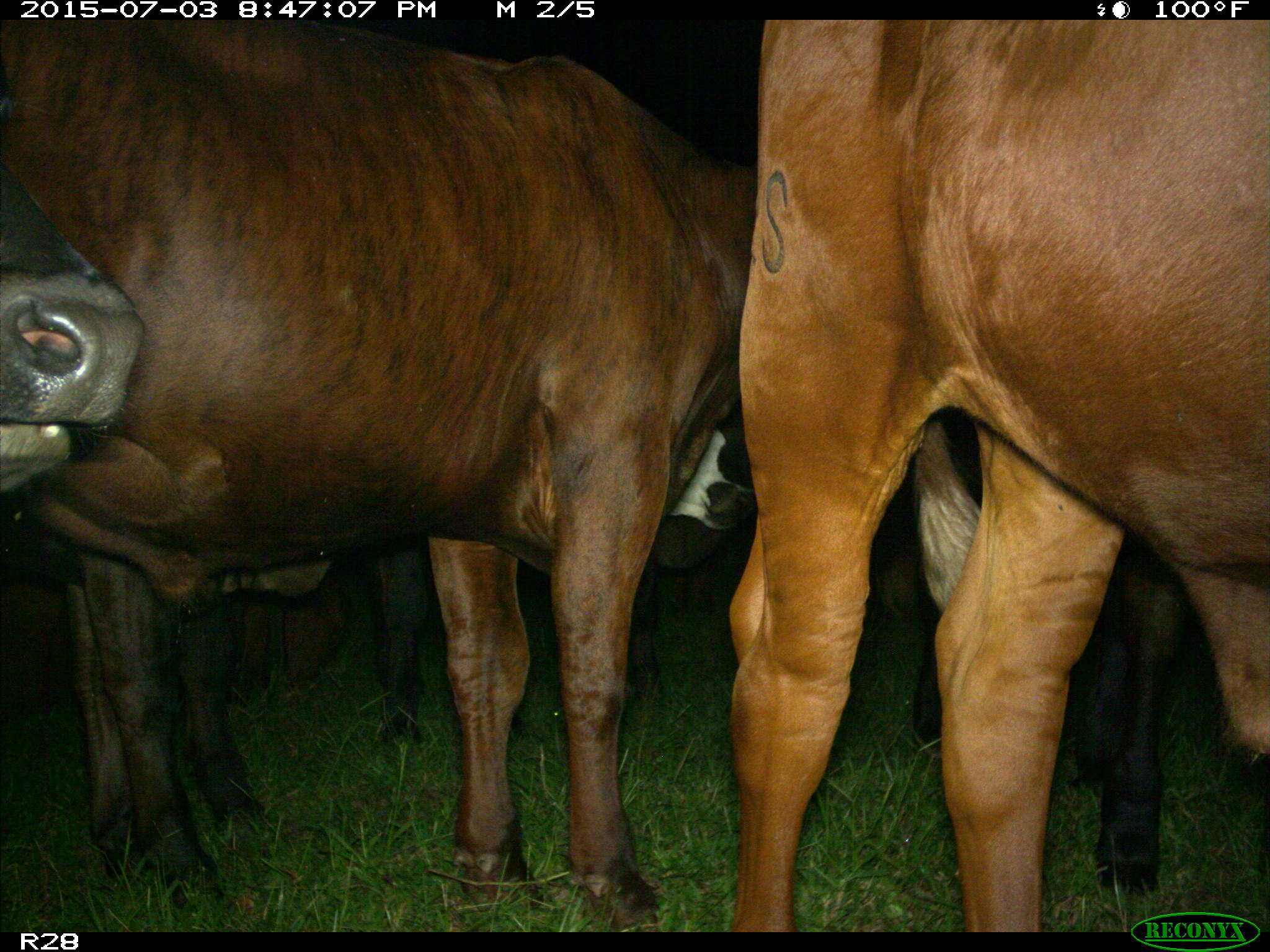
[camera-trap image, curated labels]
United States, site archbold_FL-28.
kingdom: Animalia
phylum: Chordata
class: Mammalia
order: Artiodactyla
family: Bovidae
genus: Bos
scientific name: Bos taurus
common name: domestic cow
Bos taurus (domestic cow).